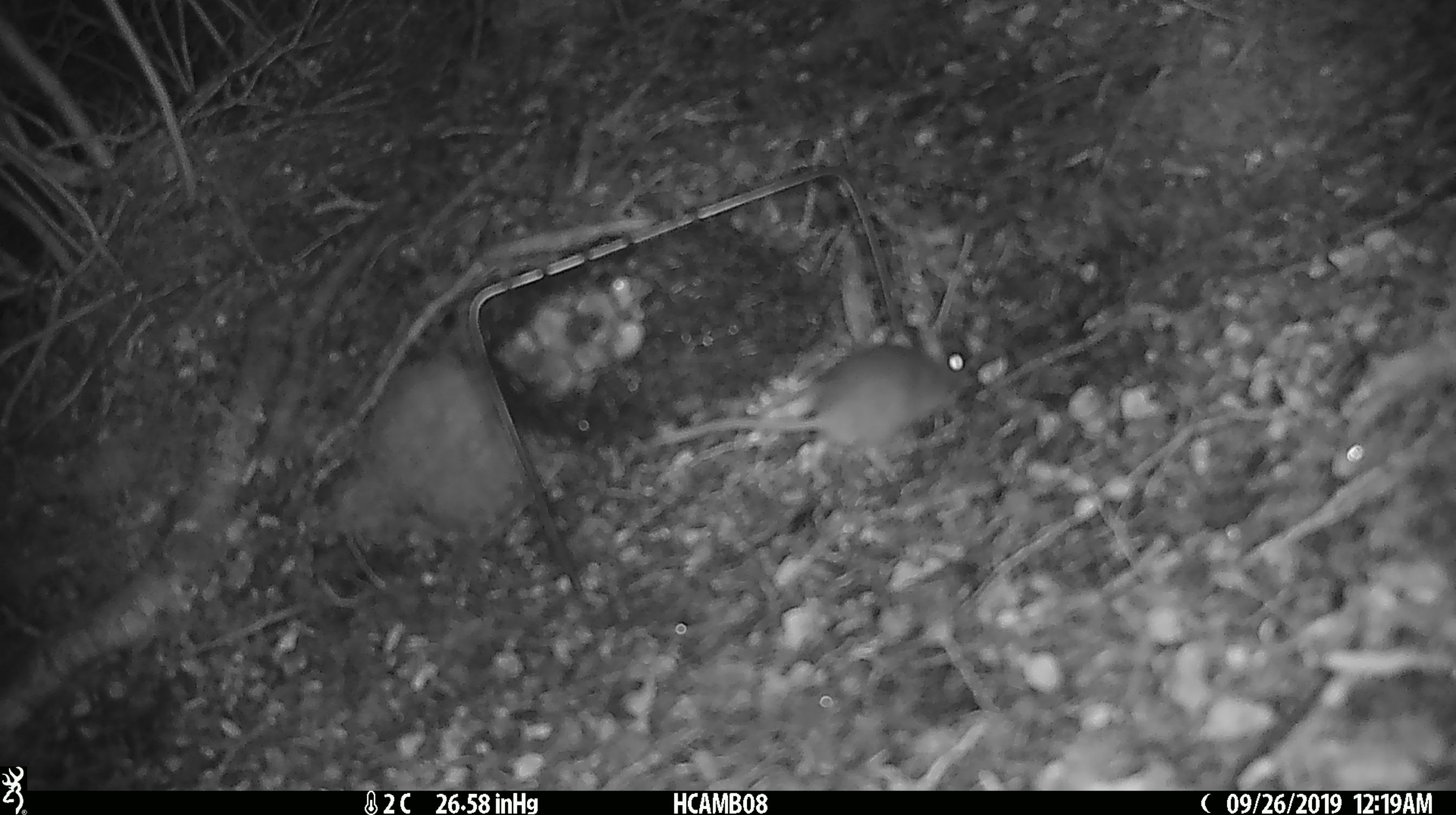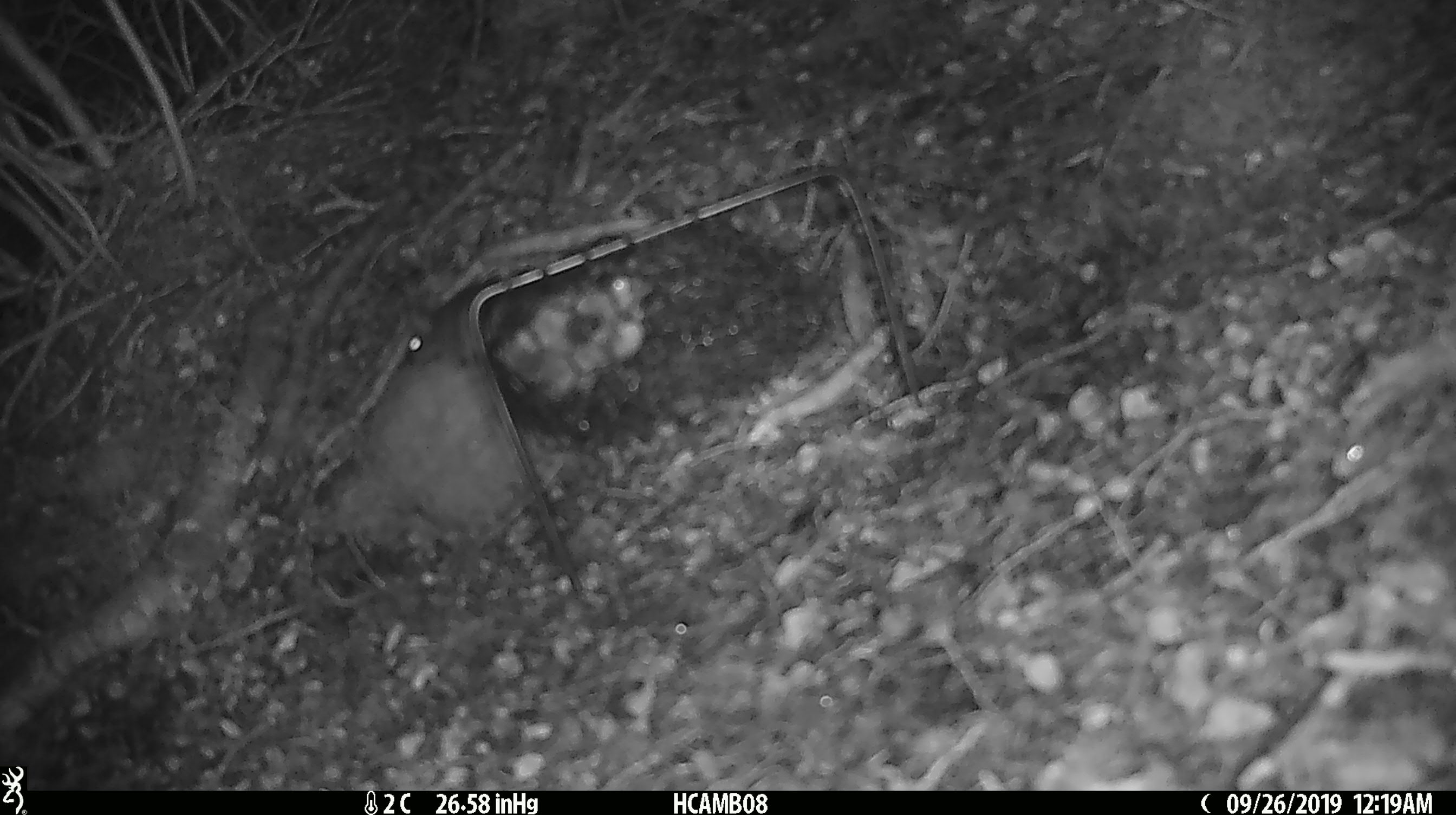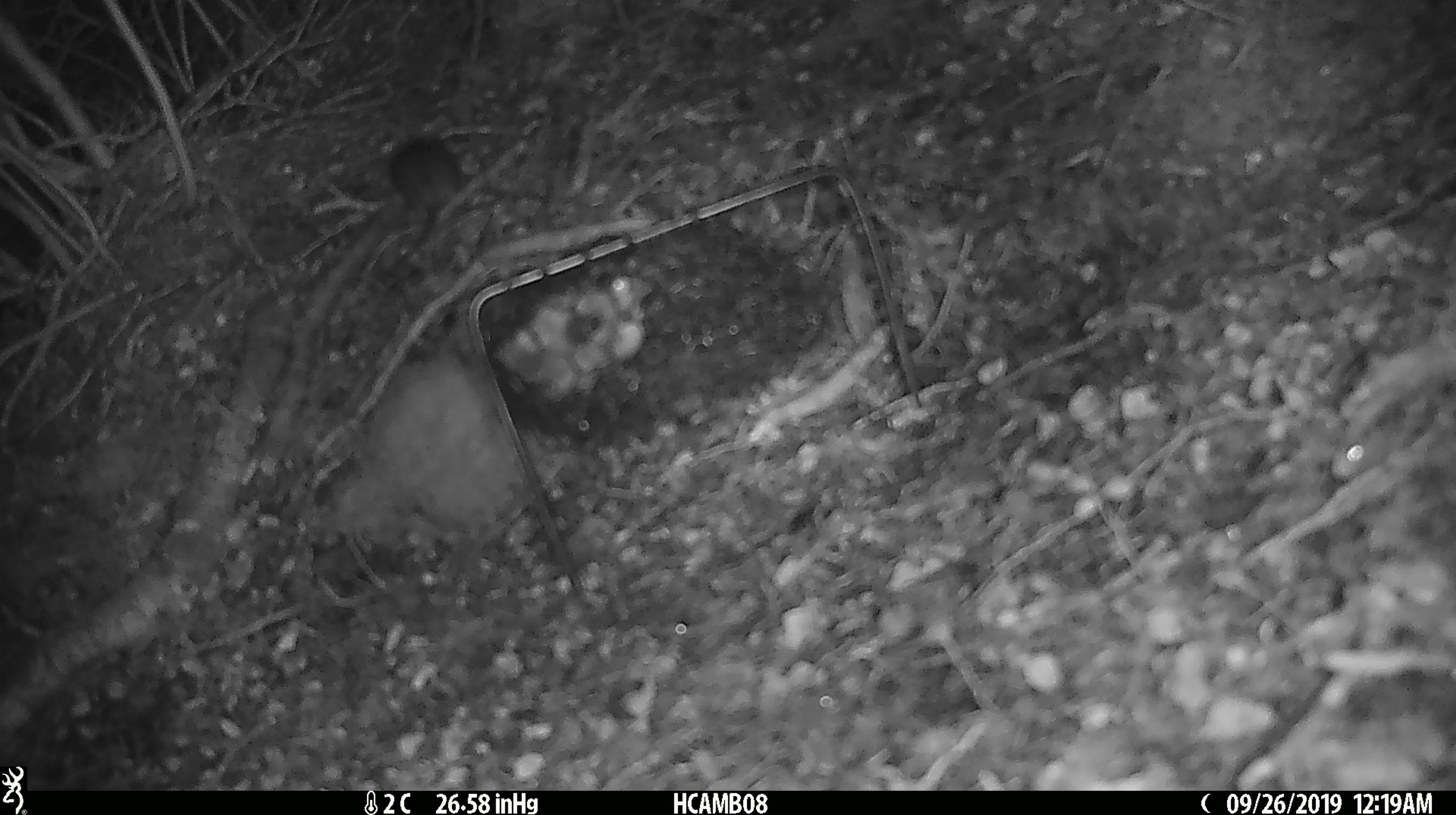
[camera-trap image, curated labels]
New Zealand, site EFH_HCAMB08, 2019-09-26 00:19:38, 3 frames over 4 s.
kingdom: Animalia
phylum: Chordata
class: Mammalia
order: Rodentia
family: Muridae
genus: Mus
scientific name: Mus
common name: mouse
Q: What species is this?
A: Mouse (Mus).